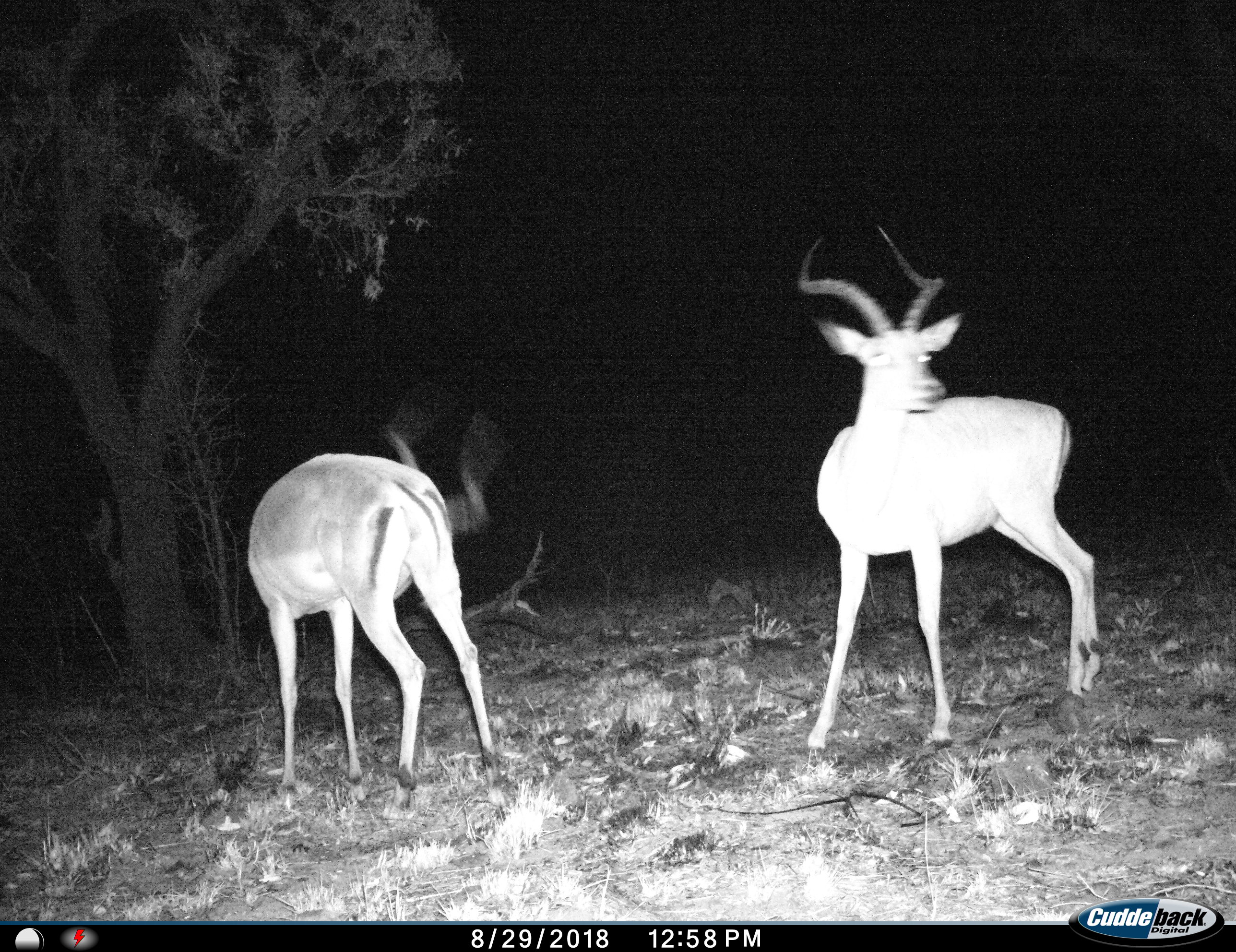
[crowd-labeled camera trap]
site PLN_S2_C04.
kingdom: Animalia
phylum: Chordata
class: Mammalia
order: Artiodactyla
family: Bovidae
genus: Aepyceros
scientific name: Aepyceros melampus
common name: impala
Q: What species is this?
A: Impala (Aepyceros melampus).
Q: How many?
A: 2.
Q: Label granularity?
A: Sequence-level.